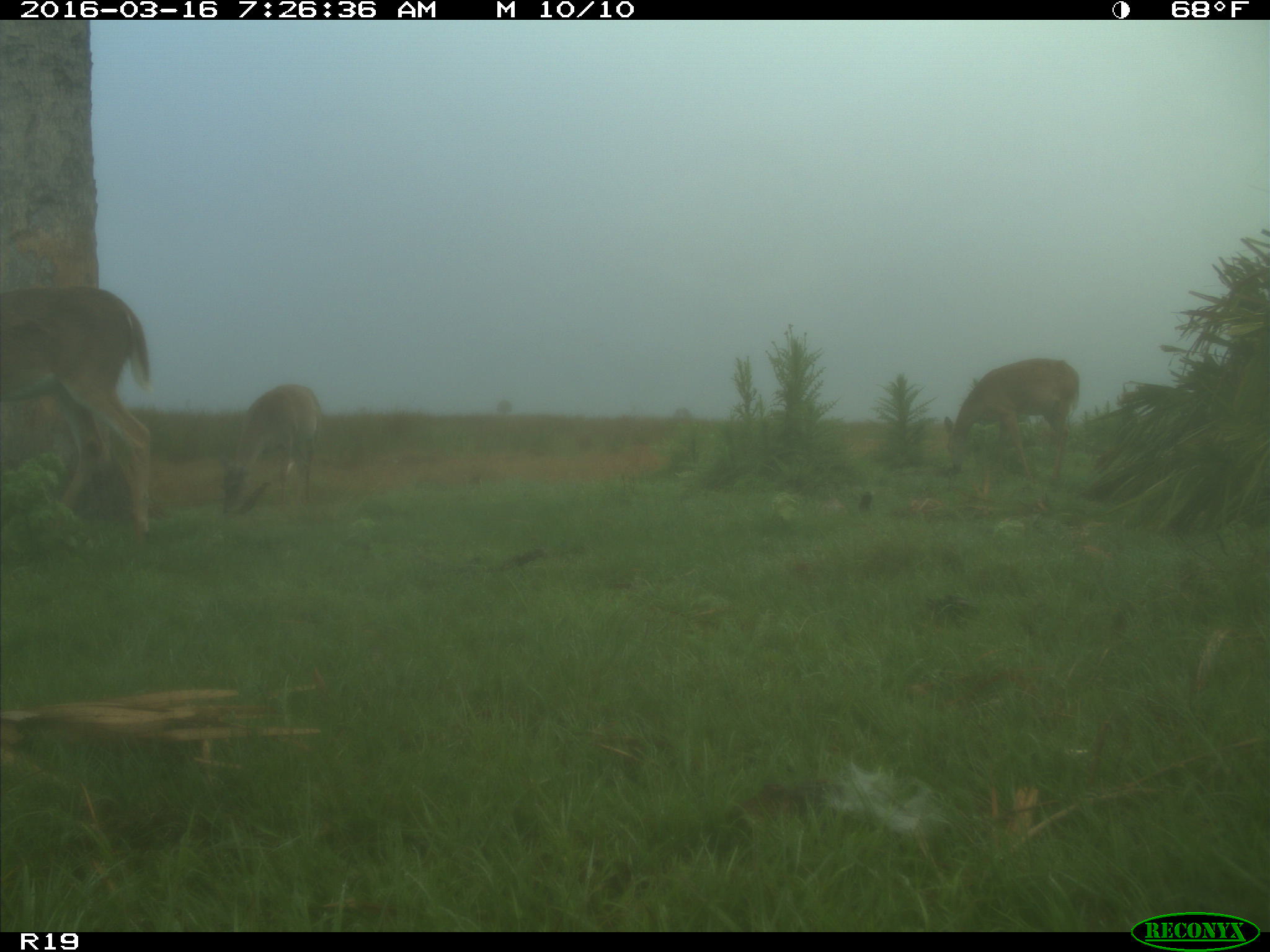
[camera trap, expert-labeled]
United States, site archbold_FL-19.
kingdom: Animalia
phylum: Chordata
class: Mammalia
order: Artiodactyla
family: Cervidae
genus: Odocoileus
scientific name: Odocoileus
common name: deer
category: unidentified deer